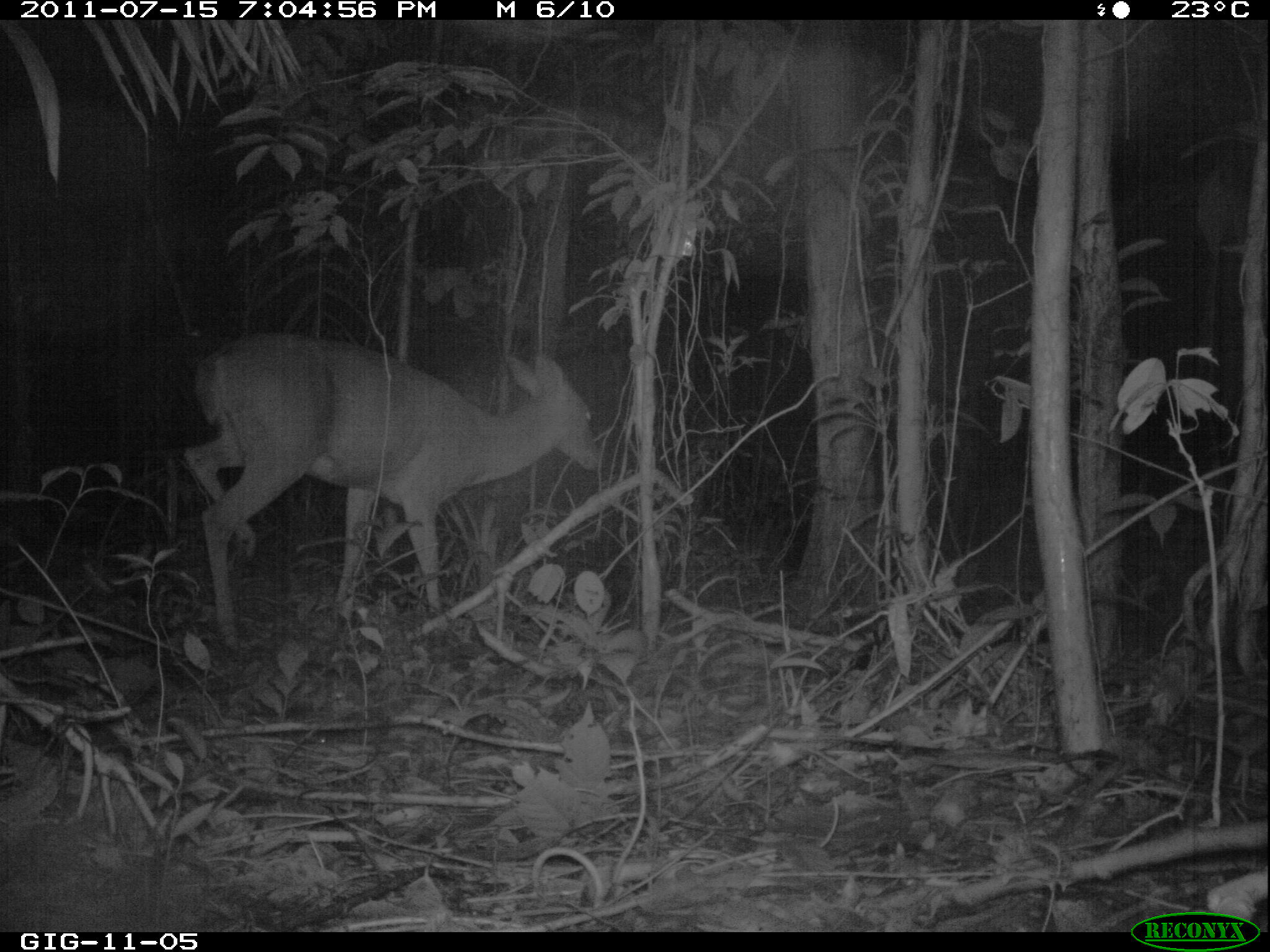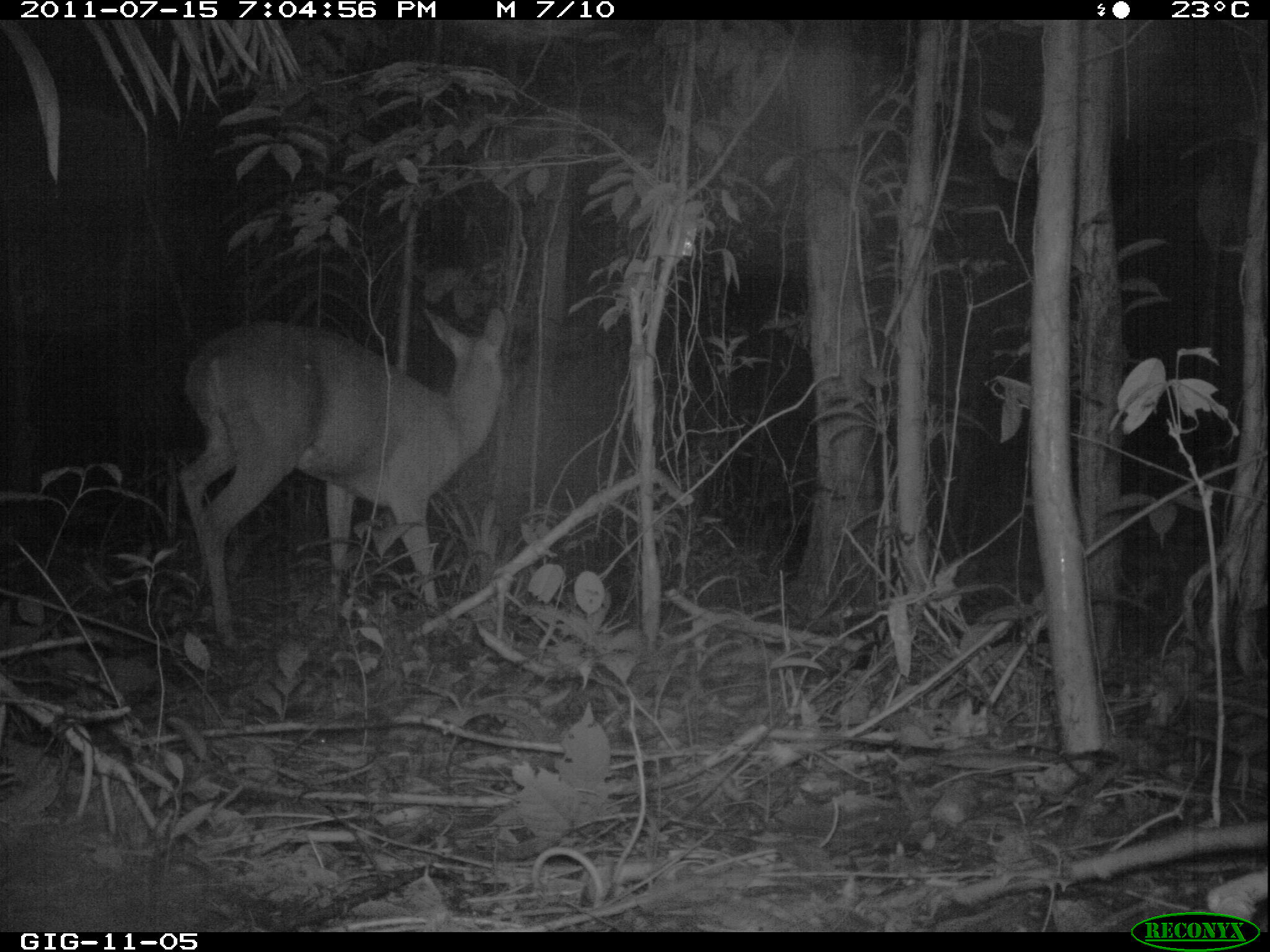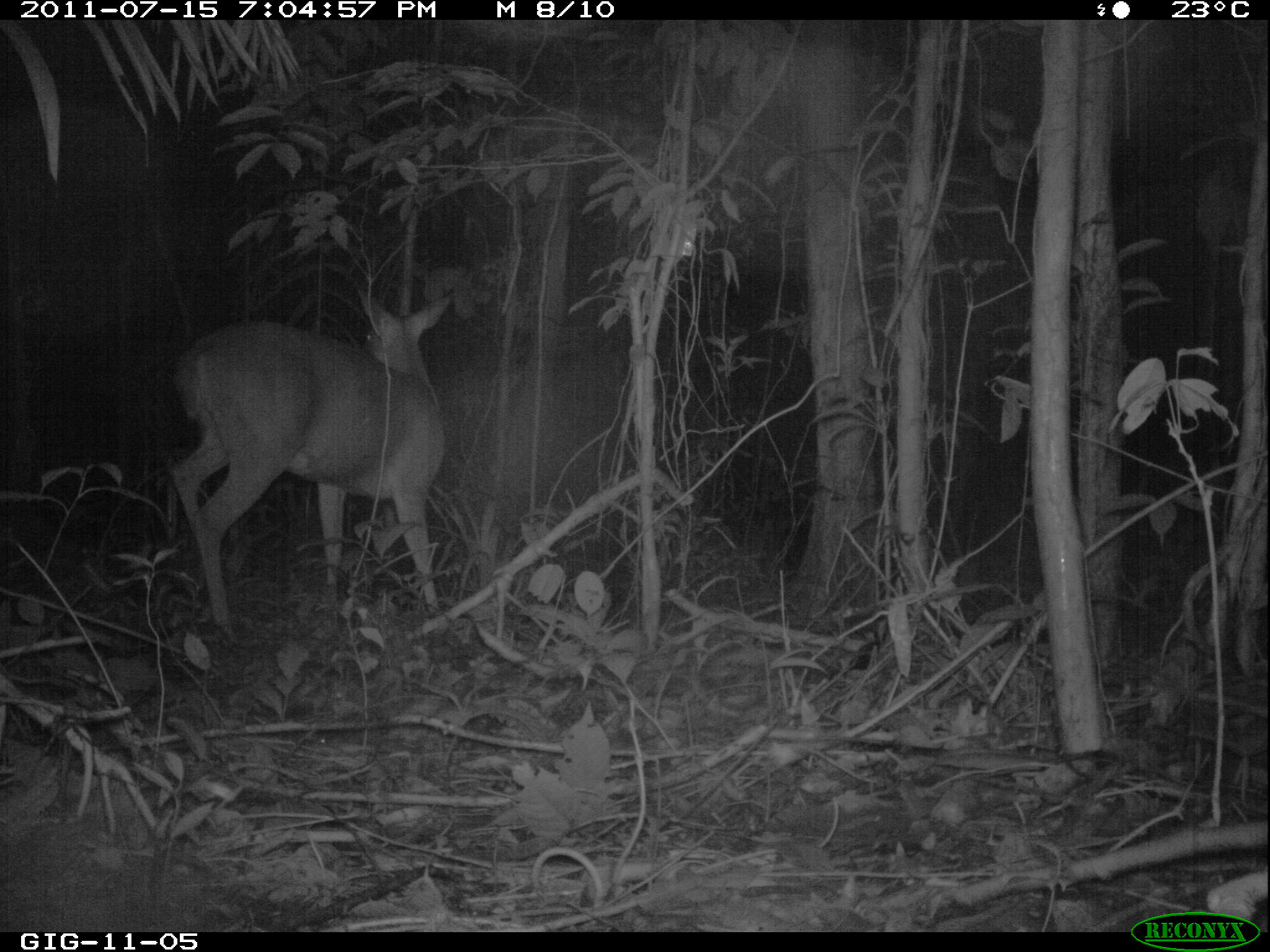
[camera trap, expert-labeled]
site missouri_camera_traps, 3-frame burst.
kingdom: Animalia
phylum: Chordata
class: Mammalia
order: Artiodactyla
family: Cervidae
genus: Mazama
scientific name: Mazama americana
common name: red brocket deer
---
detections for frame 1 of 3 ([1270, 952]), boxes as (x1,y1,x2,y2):
red brocket deer: (157,311,613,648)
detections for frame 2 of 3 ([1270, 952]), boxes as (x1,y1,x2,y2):
red brocket deer: (145,291,535,627)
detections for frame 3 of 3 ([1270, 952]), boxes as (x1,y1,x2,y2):
red brocket deer: (130,264,476,636)